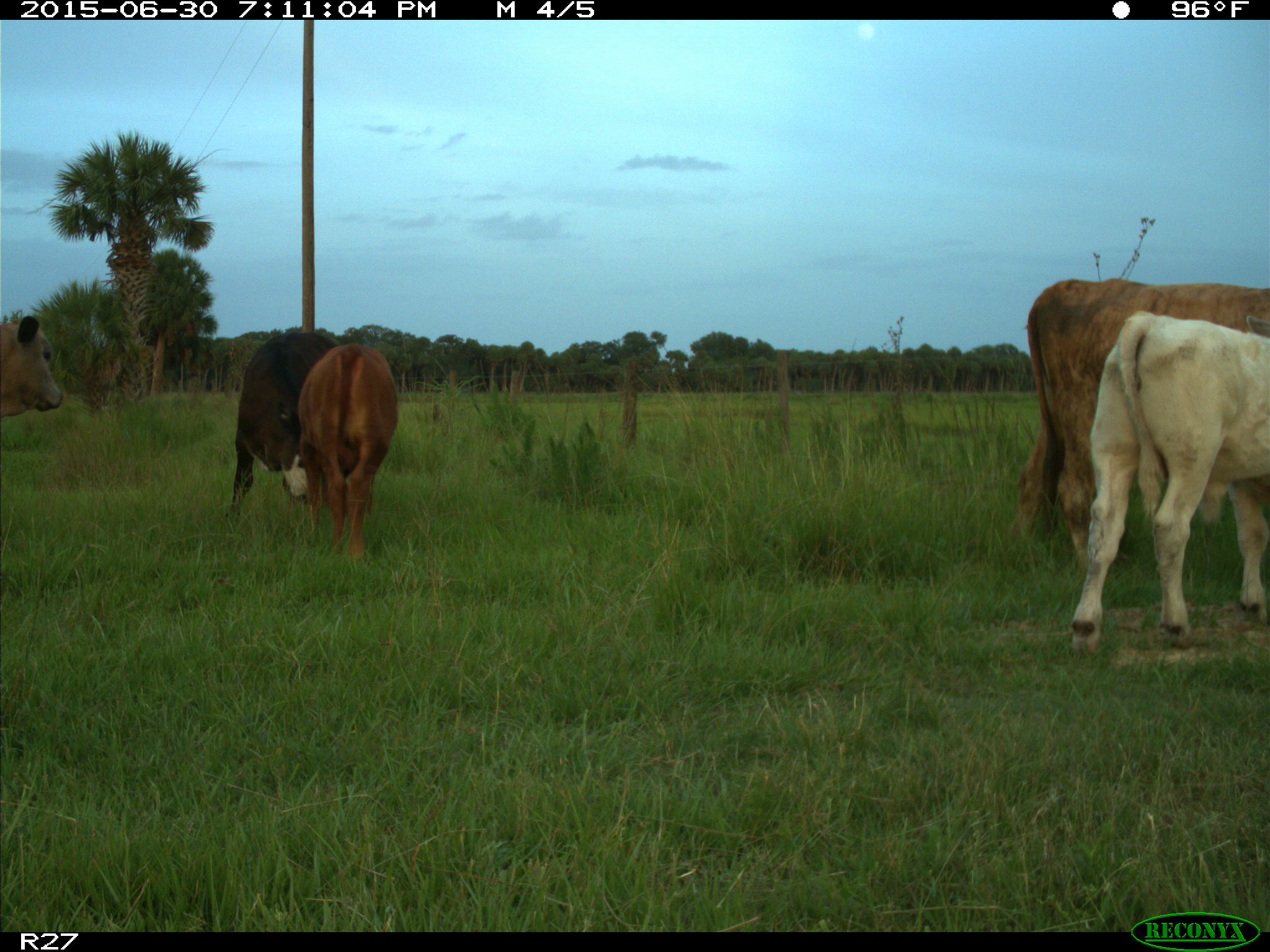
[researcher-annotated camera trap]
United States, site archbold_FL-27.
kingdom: Animalia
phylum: Chordata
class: Mammalia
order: Artiodactyla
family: Bovidae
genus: Bos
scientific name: Bos taurus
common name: domestic cow